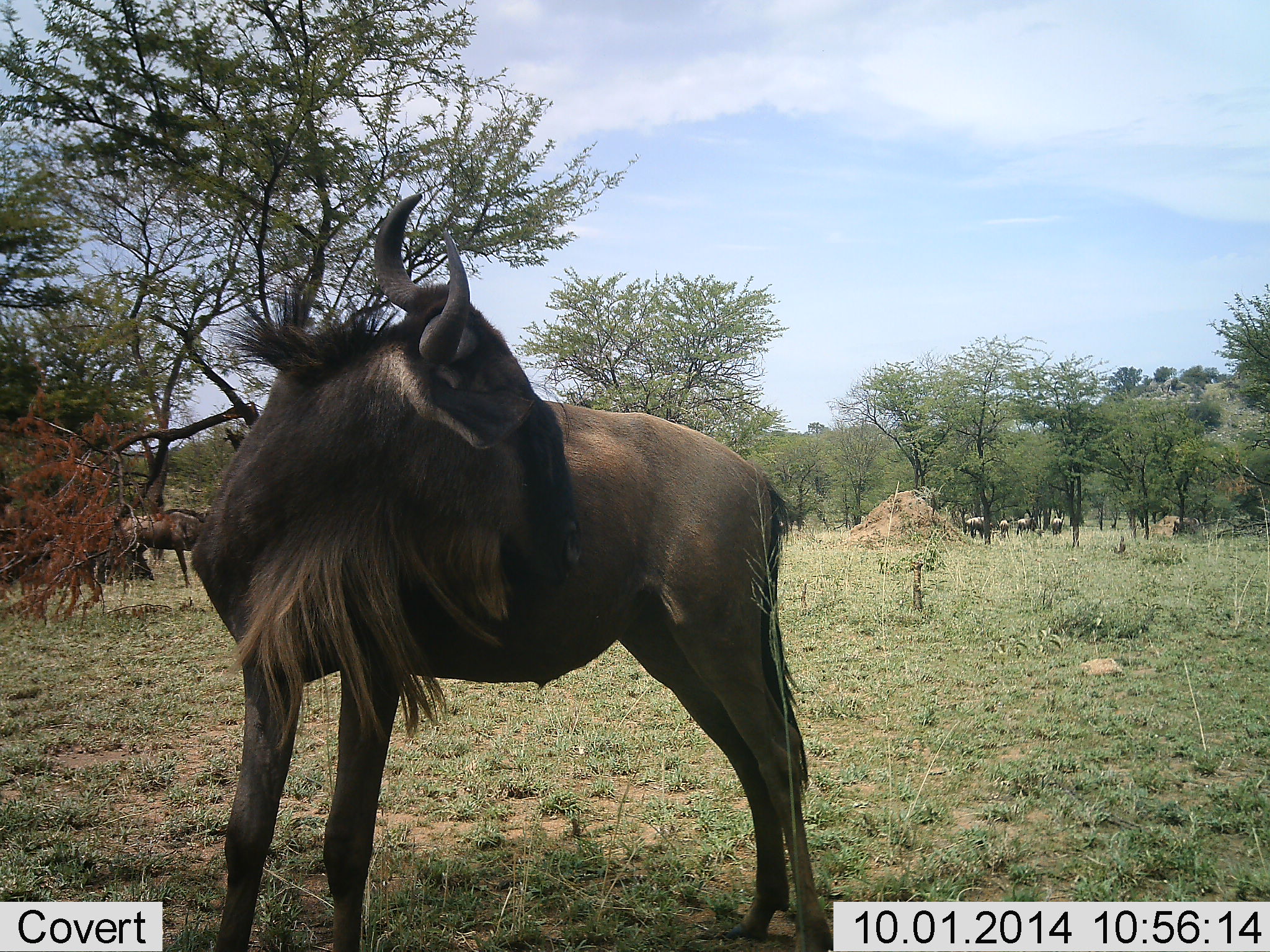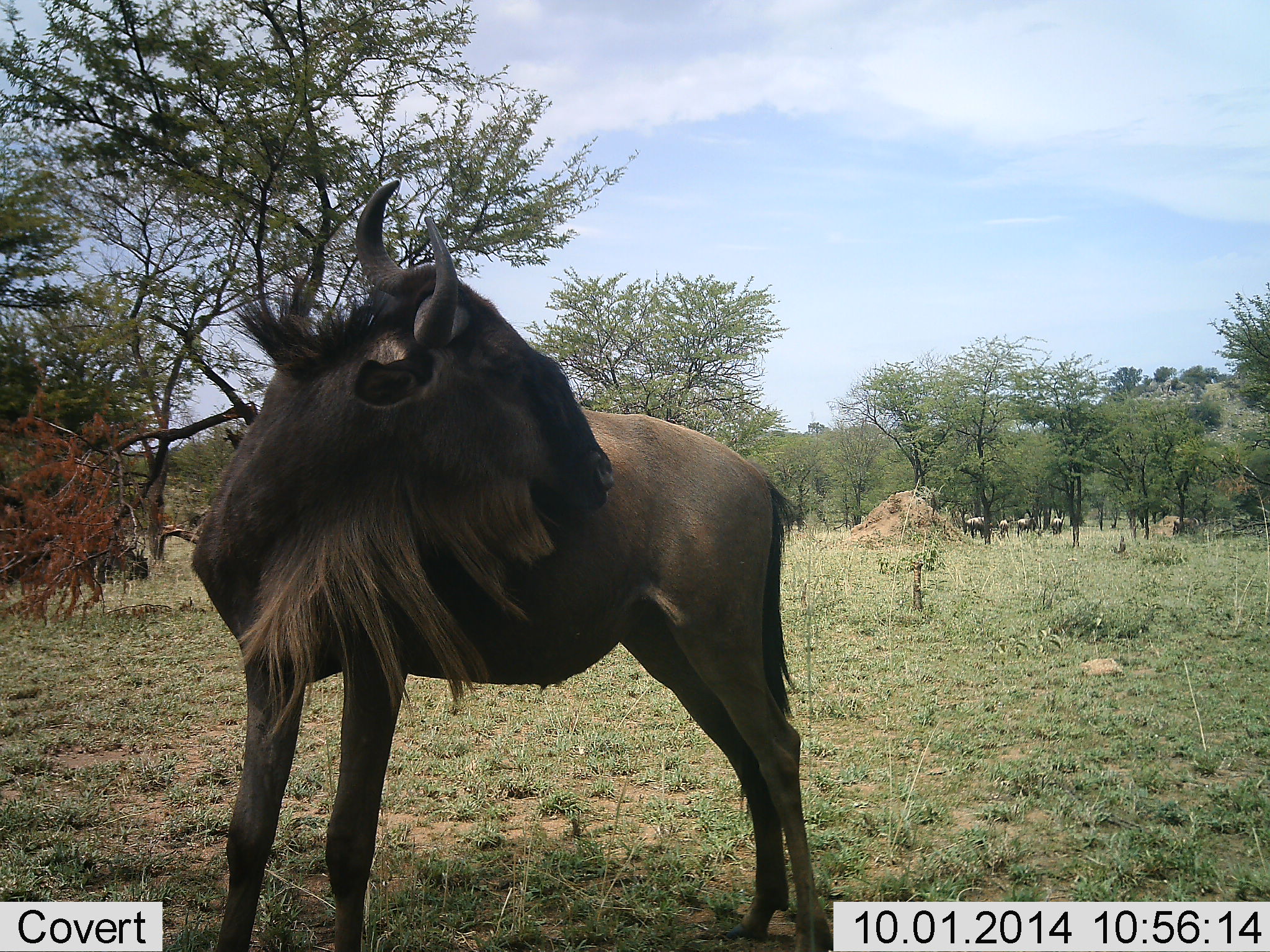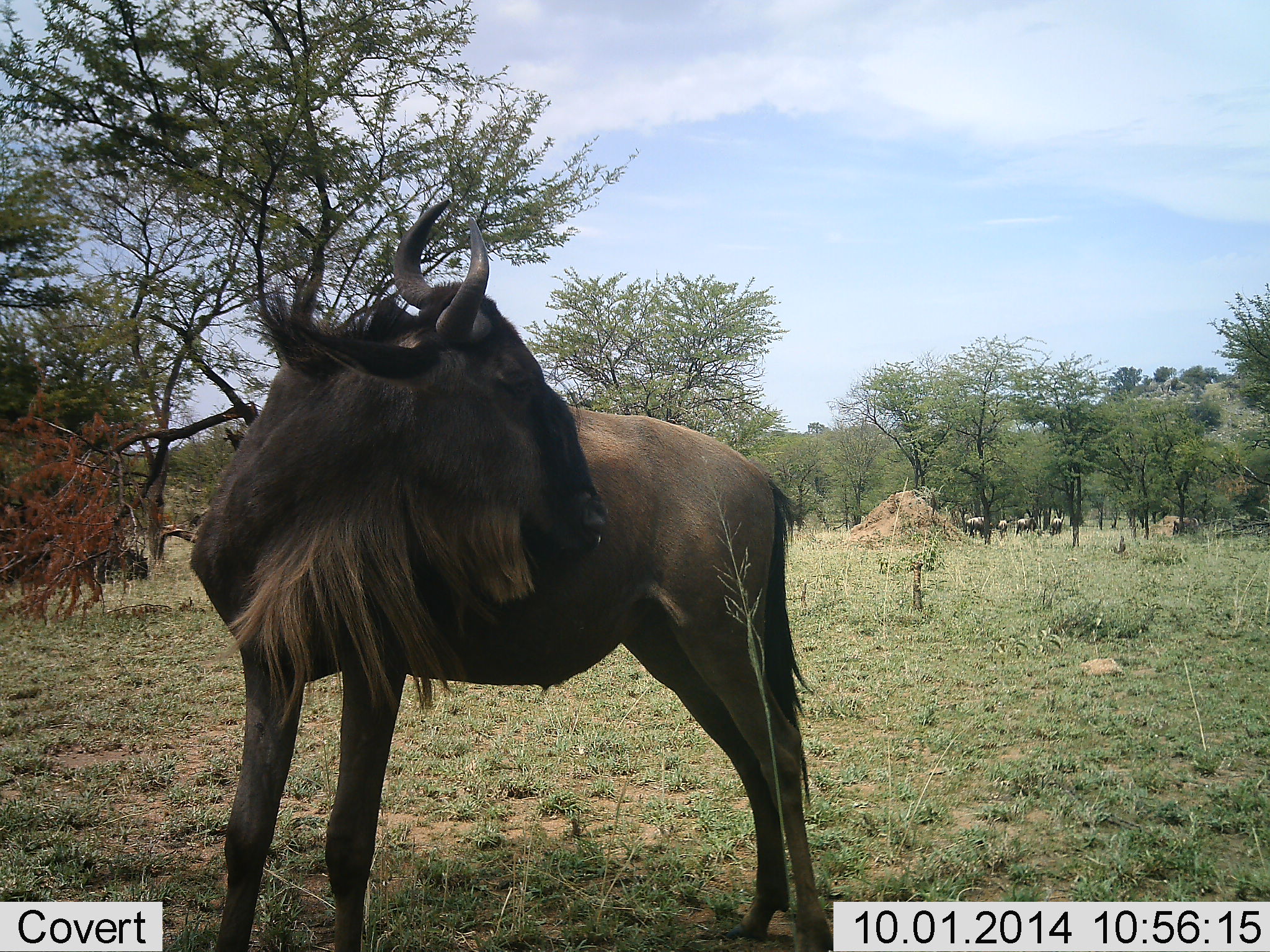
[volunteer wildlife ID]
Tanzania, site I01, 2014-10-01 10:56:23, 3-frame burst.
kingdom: Animalia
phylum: Chordata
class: Mammalia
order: Artiodactyla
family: Bovidae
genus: Connochaetes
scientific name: Connochaetes taurinus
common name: blue wildebeest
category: wildebeest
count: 5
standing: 100%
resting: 0%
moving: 20%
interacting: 10%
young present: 0%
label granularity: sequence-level